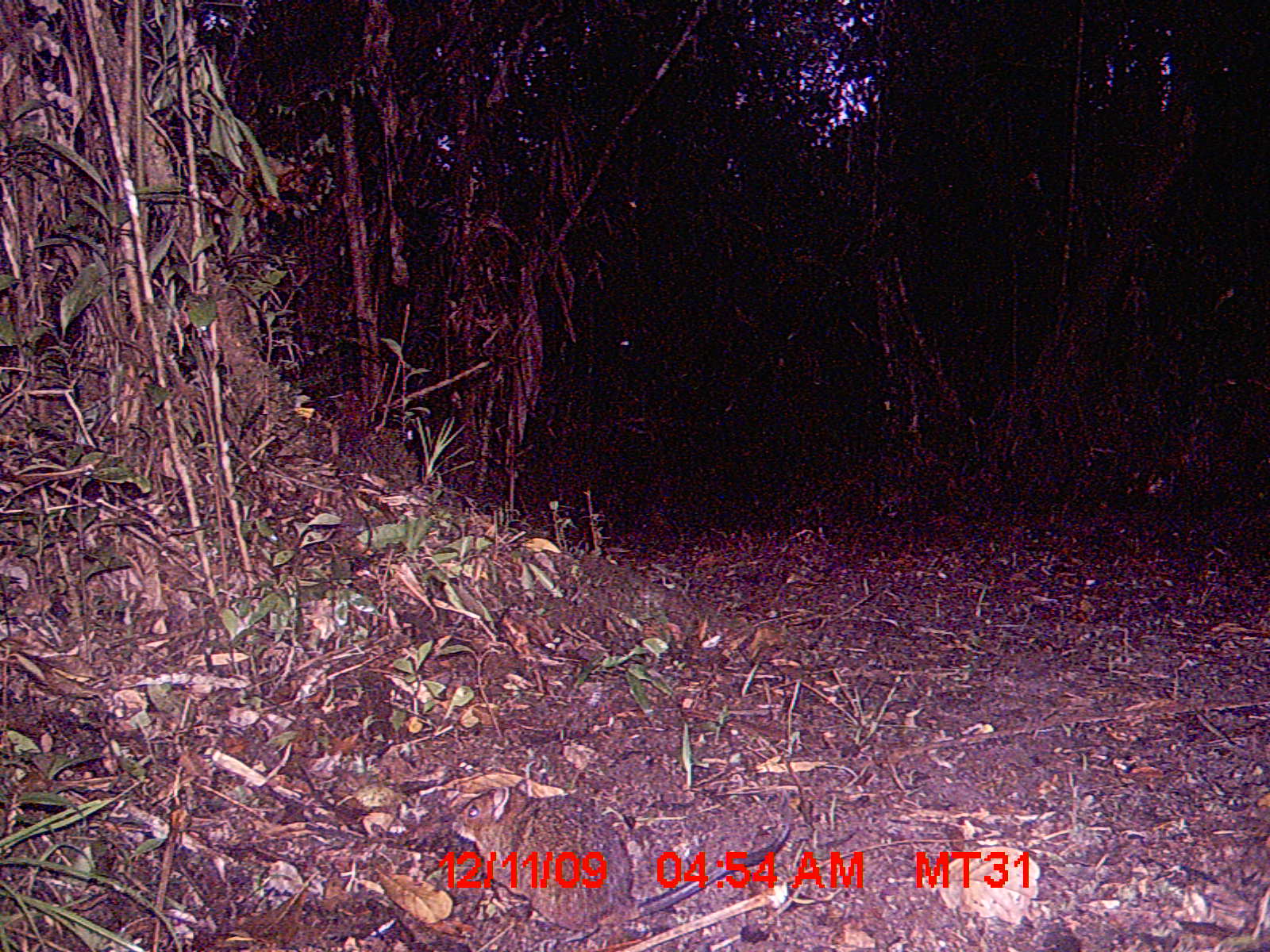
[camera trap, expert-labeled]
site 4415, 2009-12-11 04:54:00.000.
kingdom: Animalia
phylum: Chordata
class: Mammalia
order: Rodentia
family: Nesomyidae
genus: Hypogeomys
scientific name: Hypogeomys antimena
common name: malagasy giant rat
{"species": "Hypogeomys antimena (malagasy giant rat)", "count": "1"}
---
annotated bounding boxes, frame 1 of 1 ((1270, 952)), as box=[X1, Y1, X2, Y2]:
hypogeomys antimena: box=[451, 783, 788, 933]